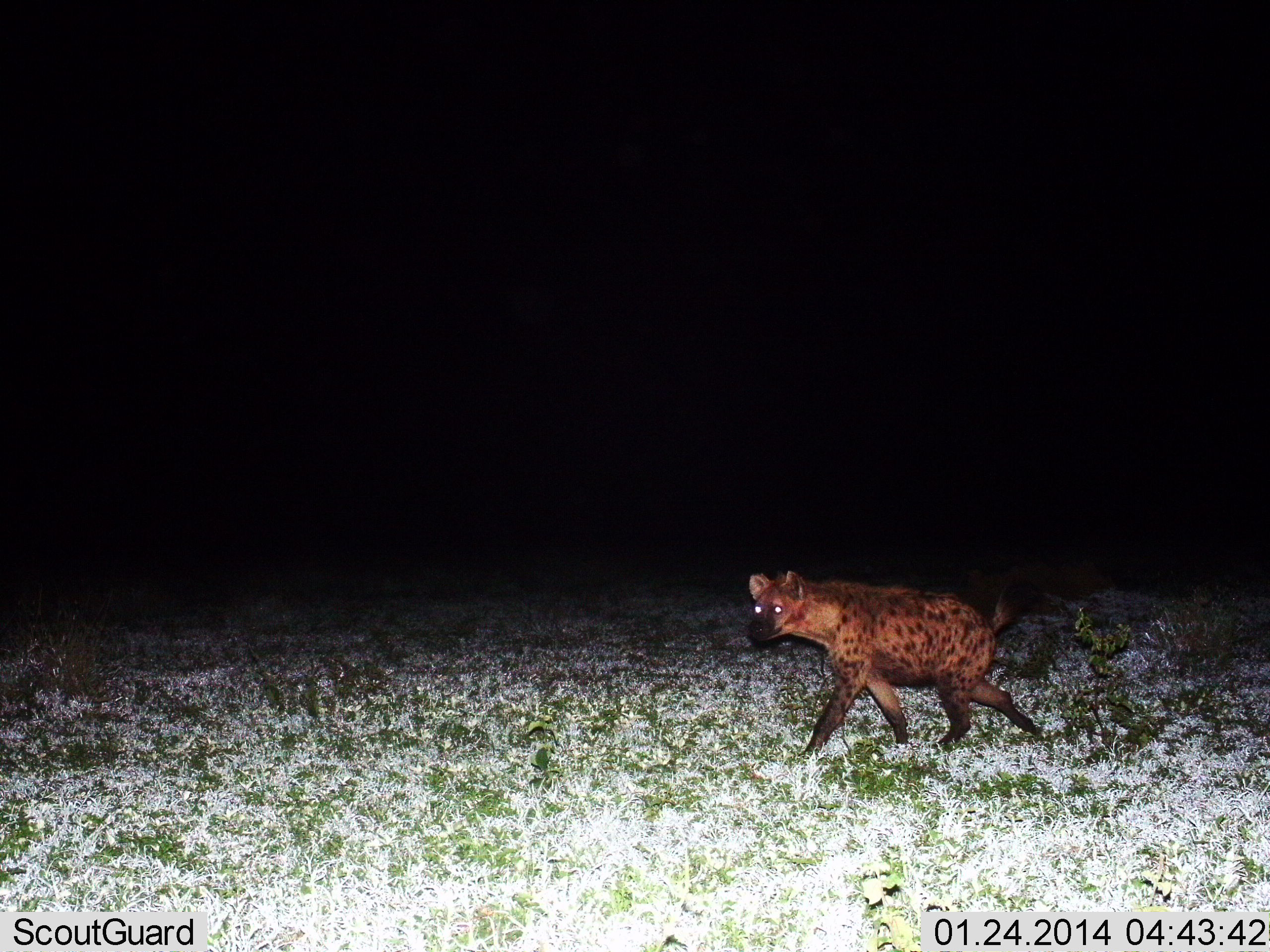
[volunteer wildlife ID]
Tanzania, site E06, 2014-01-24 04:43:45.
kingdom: Animalia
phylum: Chordata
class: Mammalia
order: Carnivora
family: Hyaenidae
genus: Crocuta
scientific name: Crocuta crocuta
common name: spotted hyena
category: hyenaspotted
Hyenaspotted (spotted hyena) (Crocuta crocuta), count 1. Behavior (volunteer vote fractions): standing 10%, resting 0%, moving 100%, interacting 0%. Young present (vote fraction): 0%. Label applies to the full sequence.